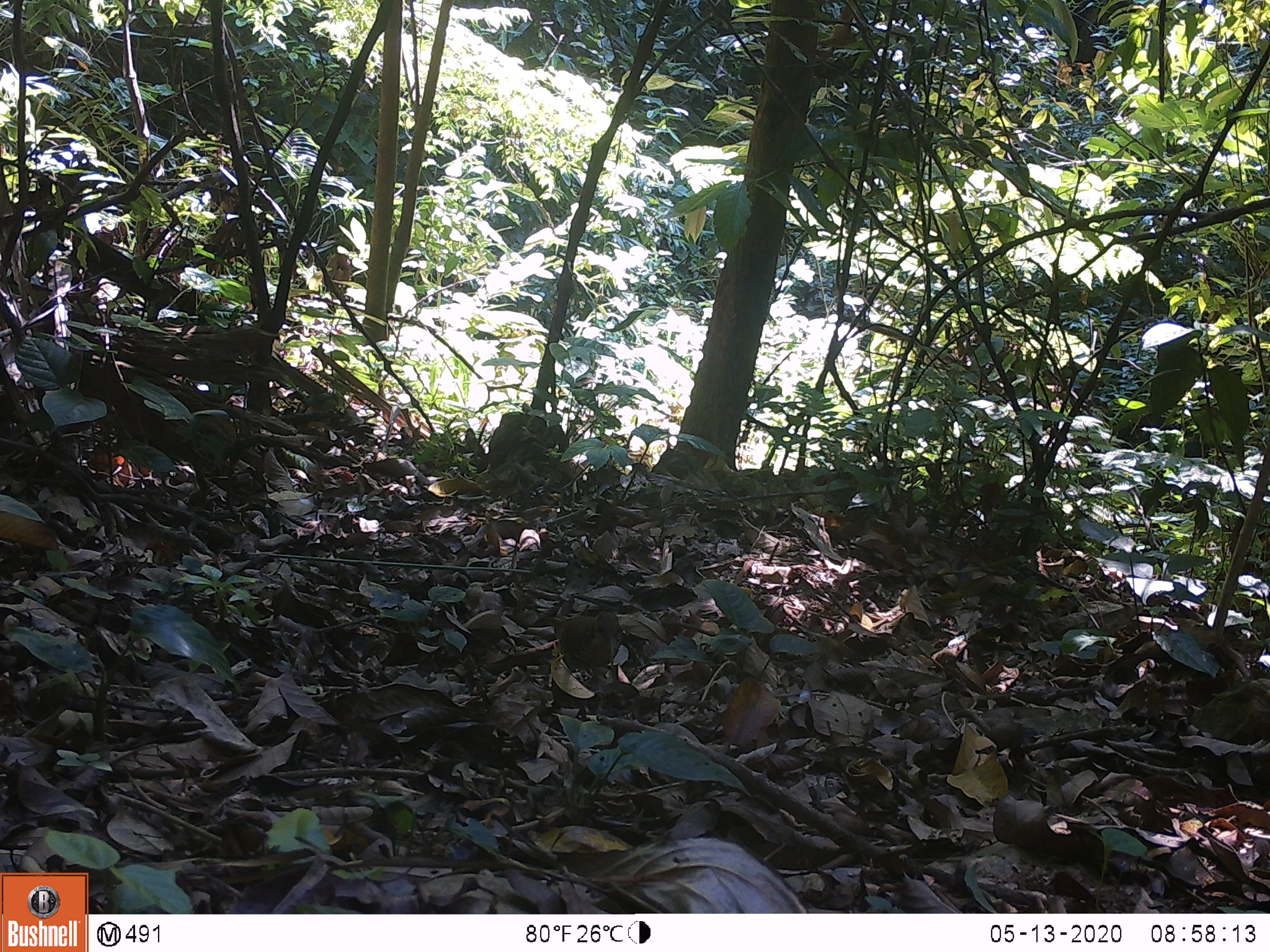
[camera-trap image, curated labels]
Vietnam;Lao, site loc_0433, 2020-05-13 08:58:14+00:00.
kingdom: Animalia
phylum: Chordata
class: Aves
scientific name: Aves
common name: bird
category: unidentified bird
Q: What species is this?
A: Unidentified bird (bird) (Aves).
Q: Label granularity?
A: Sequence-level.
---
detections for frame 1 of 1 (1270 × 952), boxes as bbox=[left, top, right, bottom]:
unidentified bird: bbox=[529, 609, 623, 691]